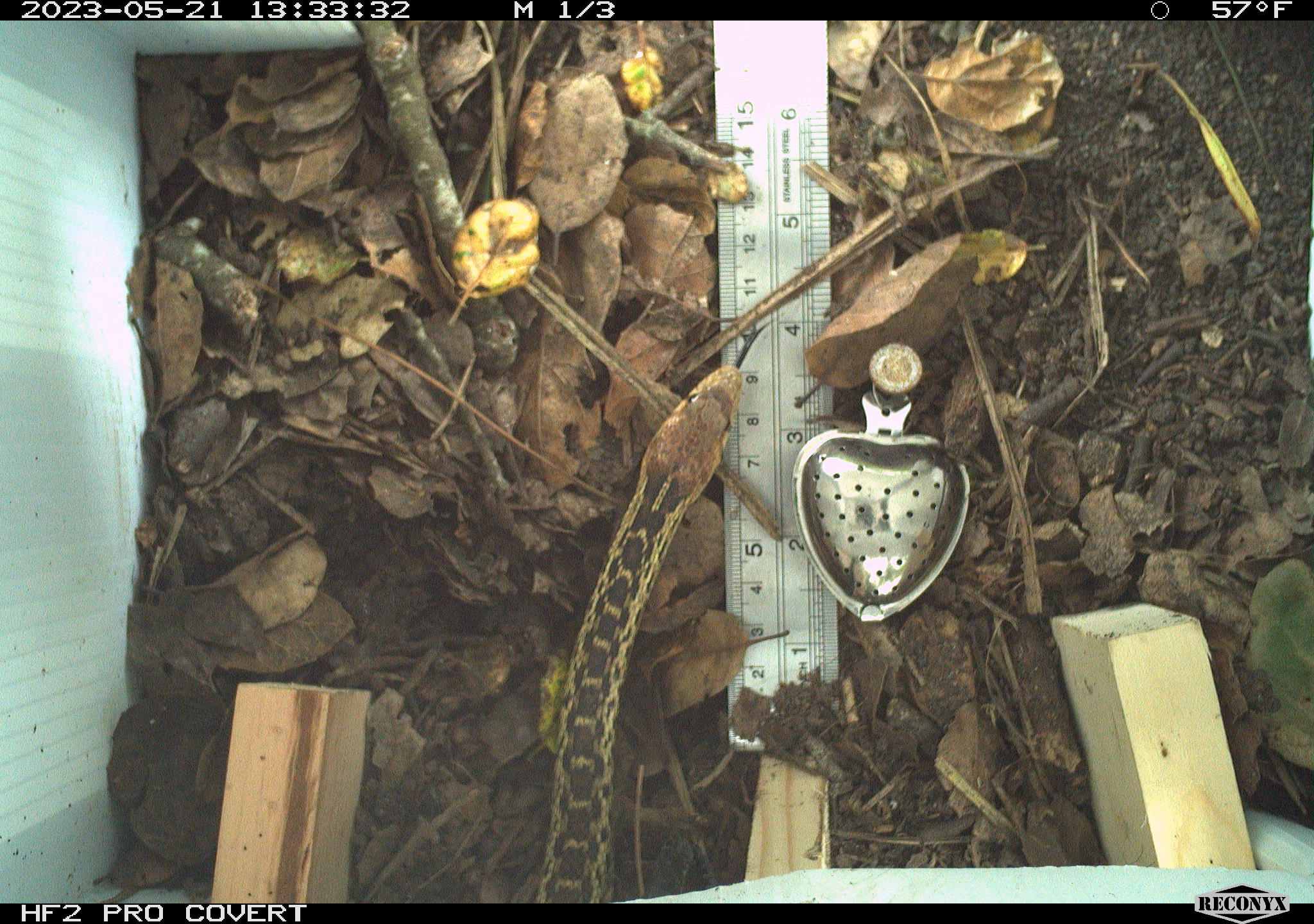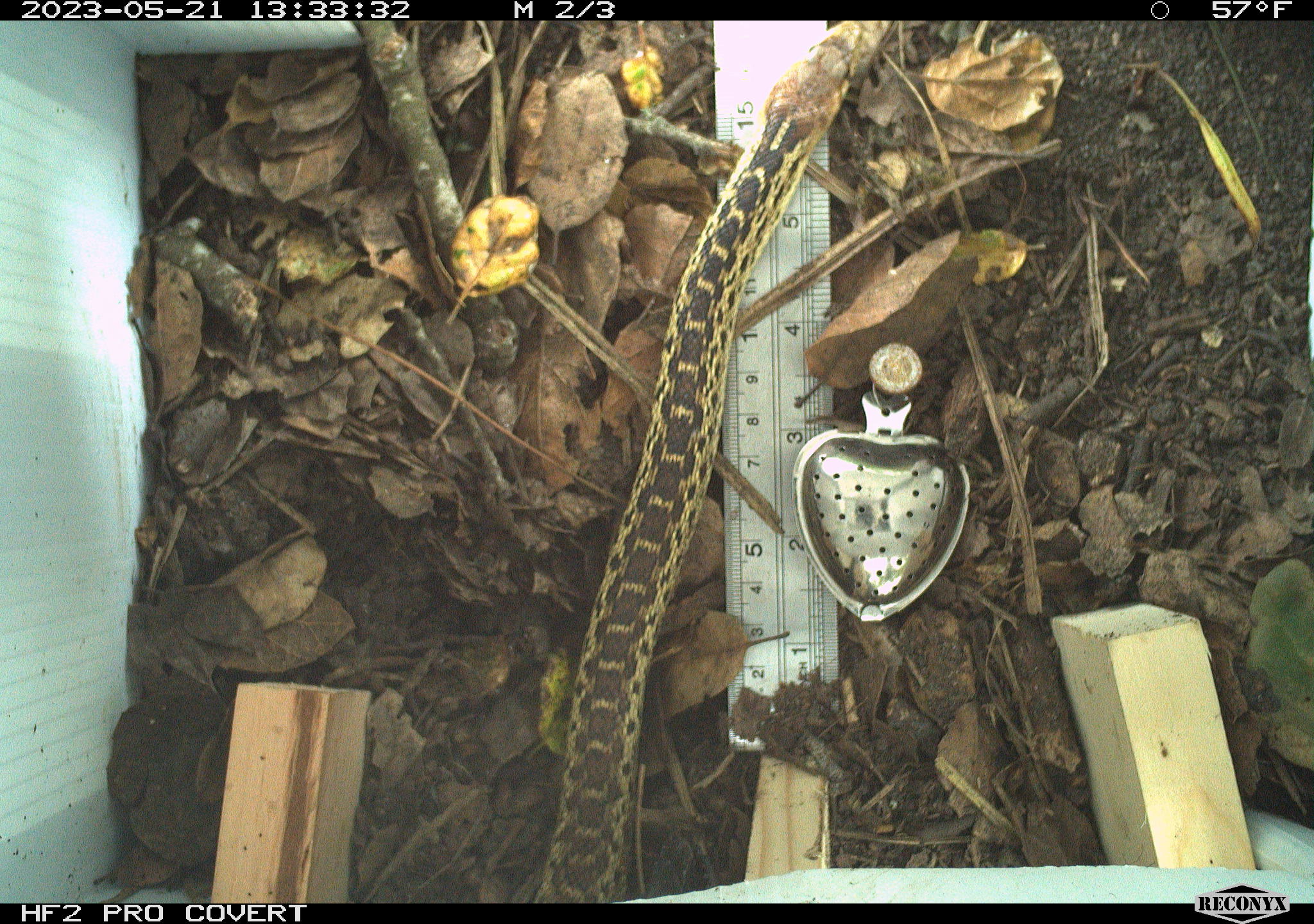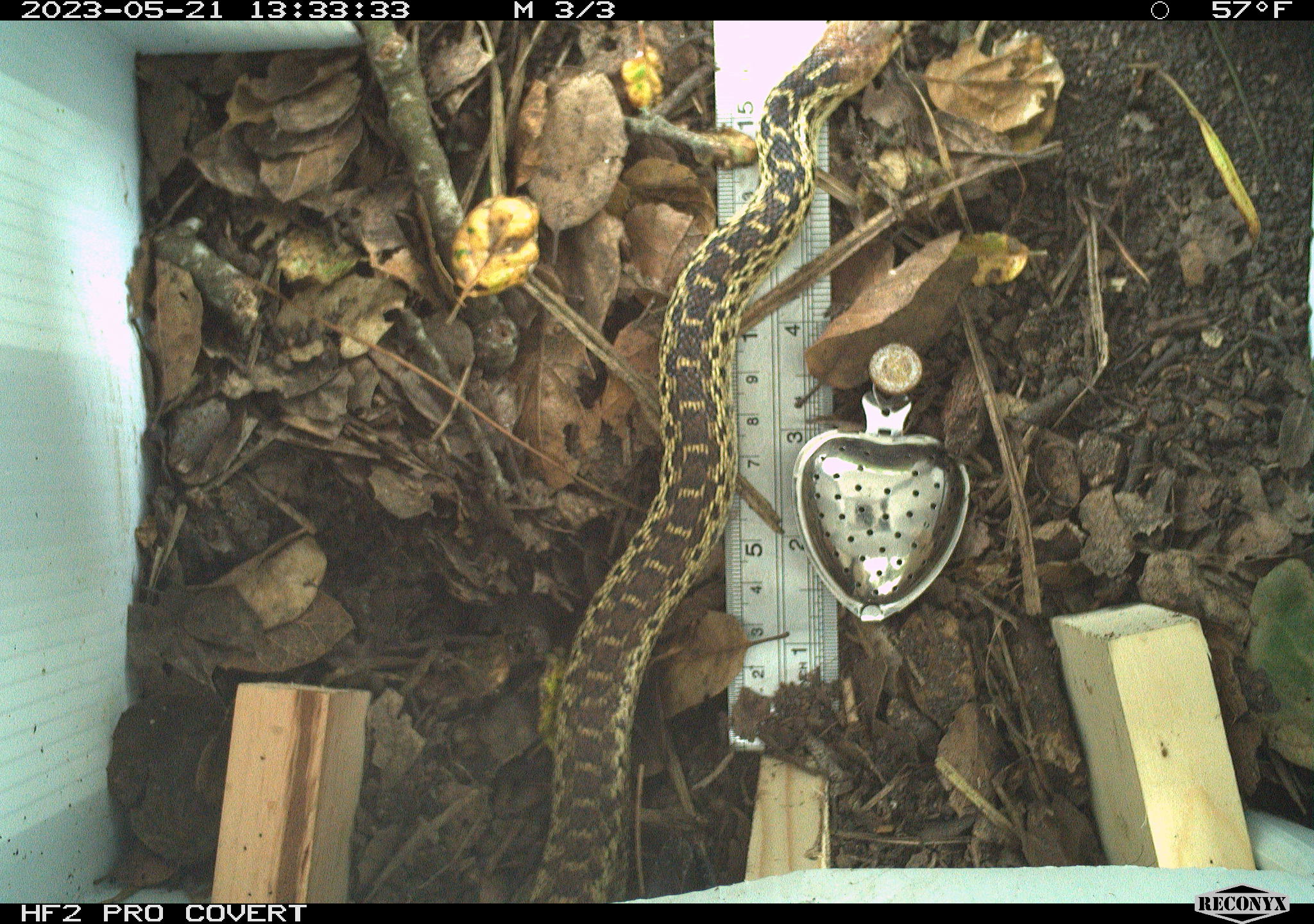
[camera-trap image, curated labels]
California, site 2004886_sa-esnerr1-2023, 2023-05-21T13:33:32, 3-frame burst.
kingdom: Animalia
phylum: Chordata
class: Reptilia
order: Squamata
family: Colubridae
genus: Pituophis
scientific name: Pituophis catenifer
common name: gophersnake